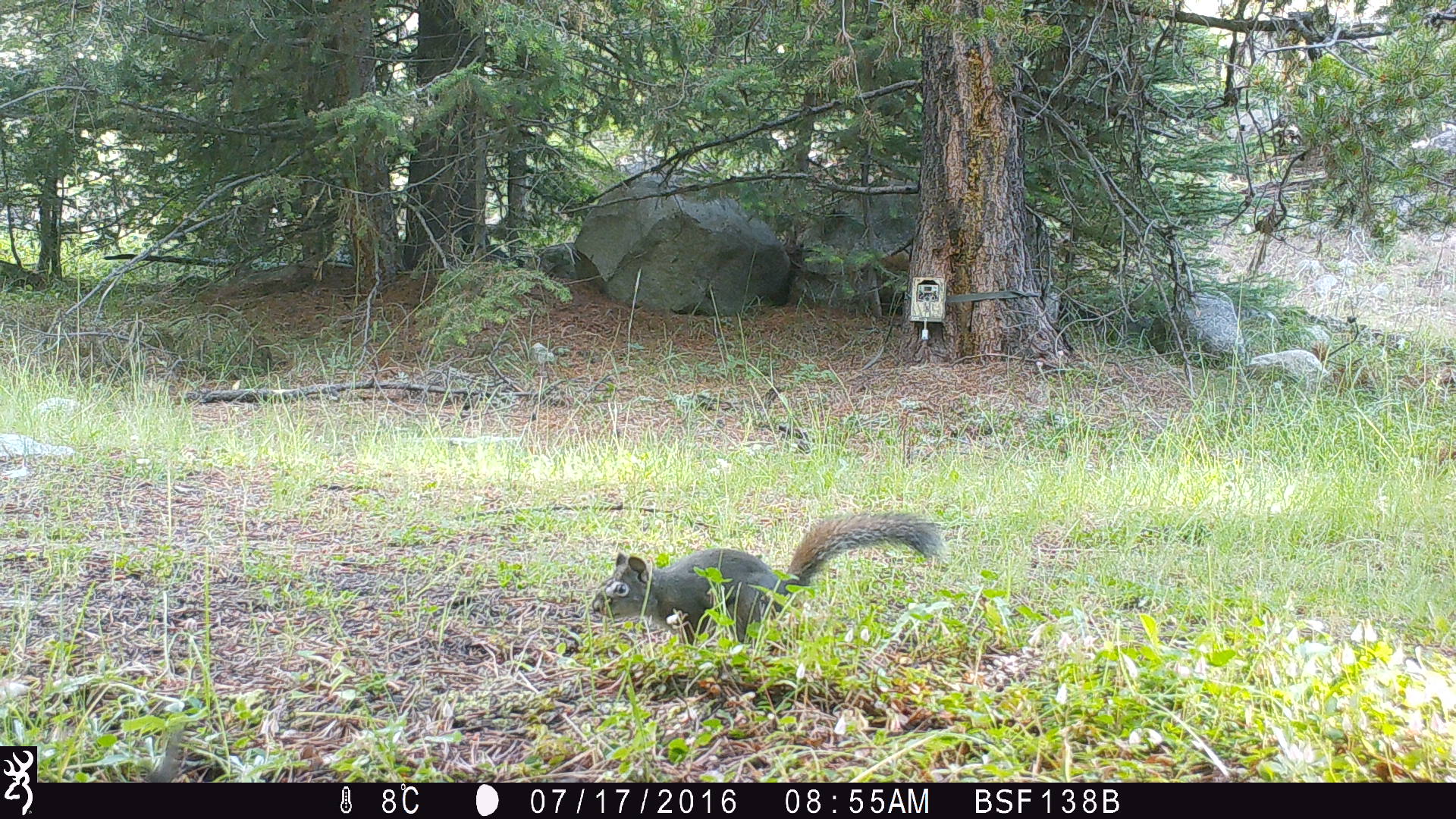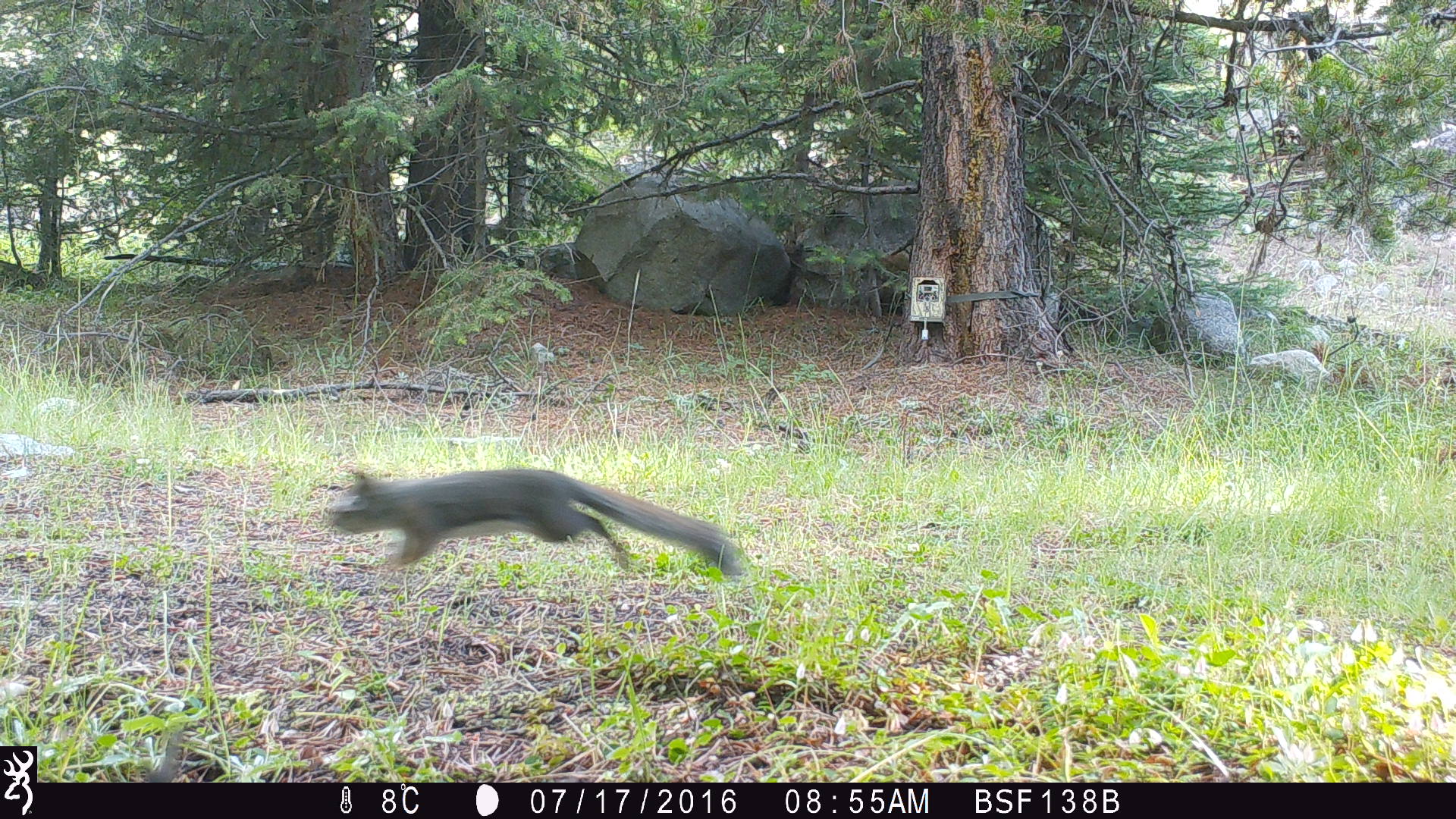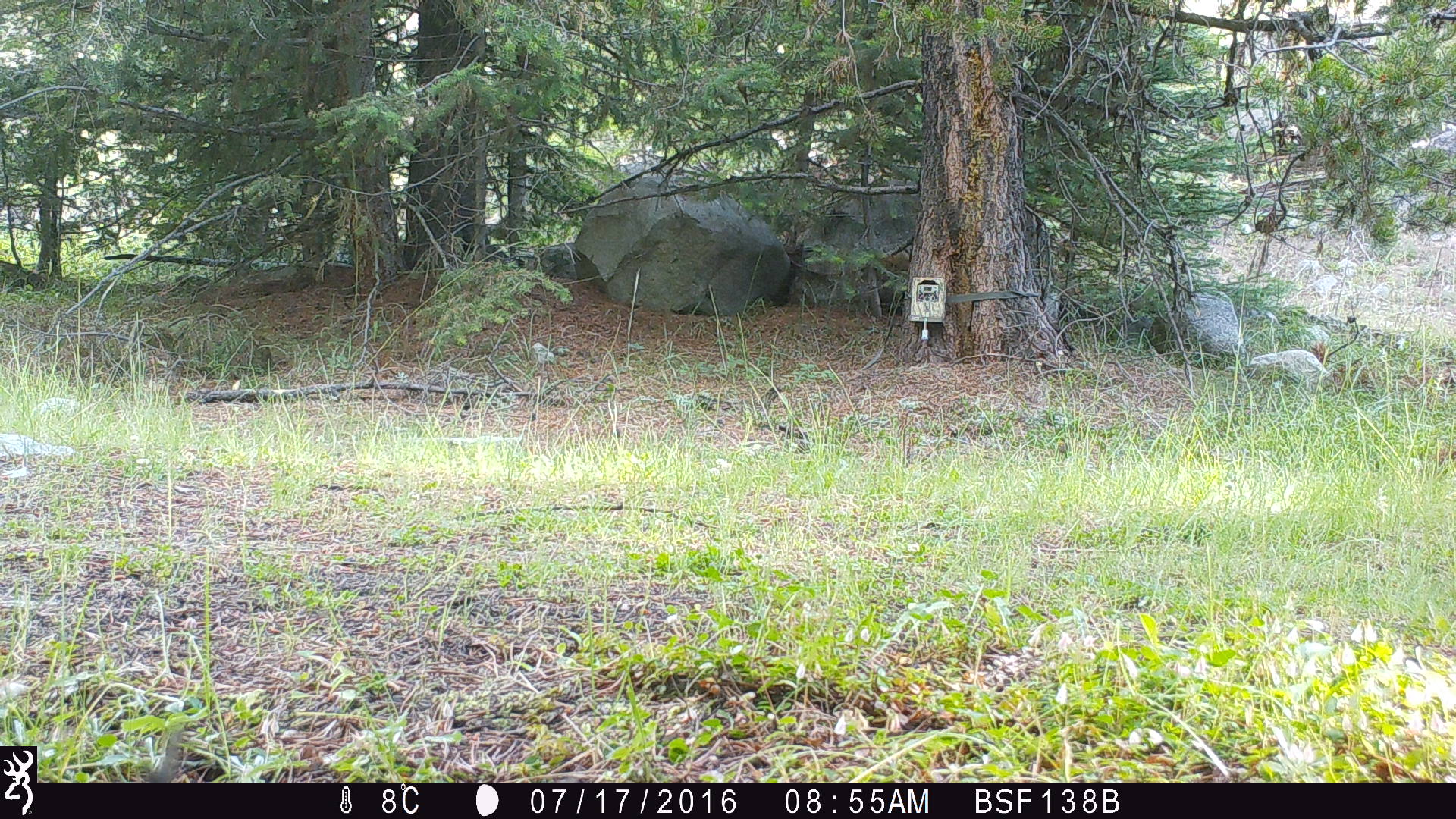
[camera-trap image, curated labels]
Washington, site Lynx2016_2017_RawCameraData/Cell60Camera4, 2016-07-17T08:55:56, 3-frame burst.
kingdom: Animalia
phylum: Chordata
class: Mammalia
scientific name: Mammalia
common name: small mammal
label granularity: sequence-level